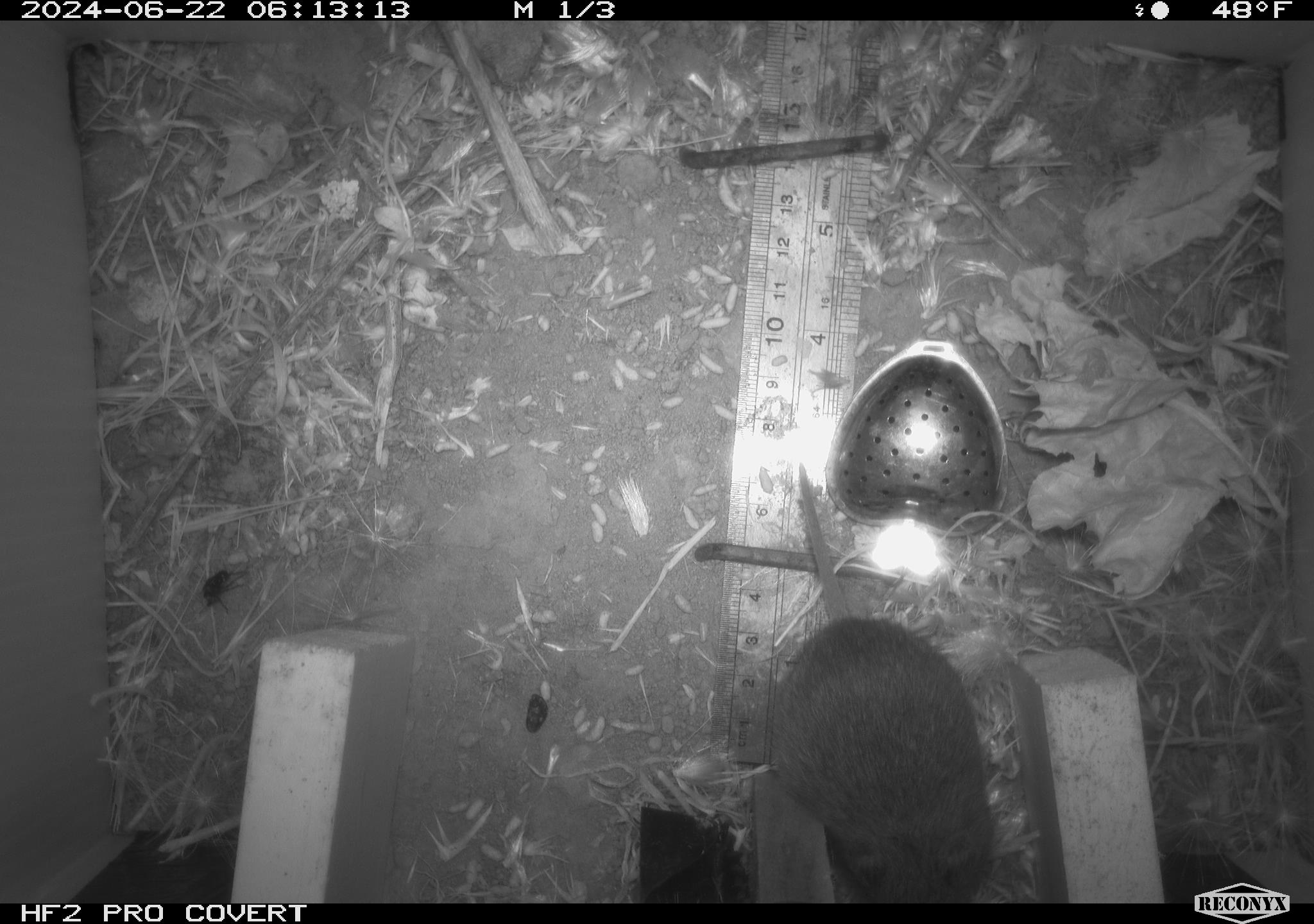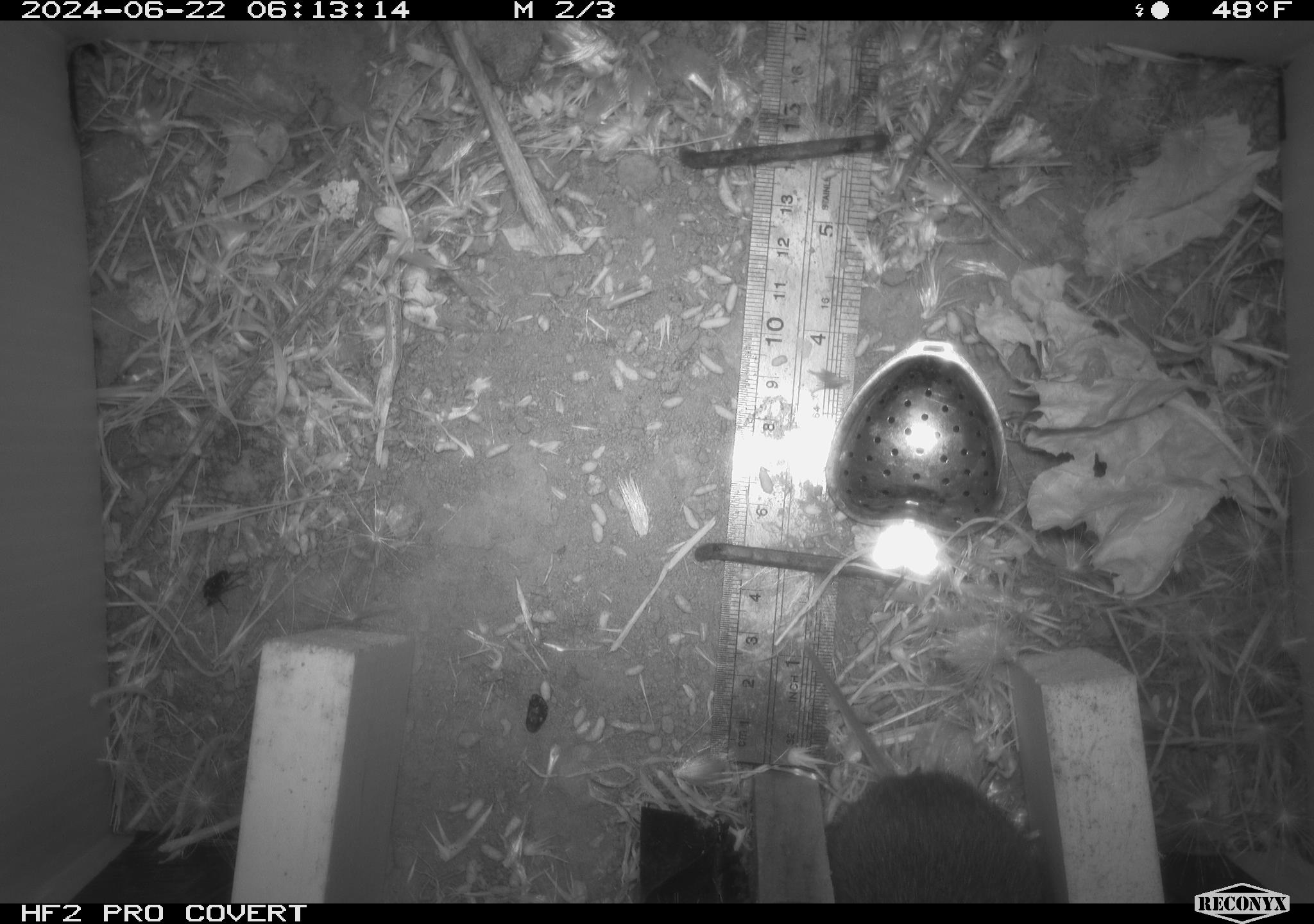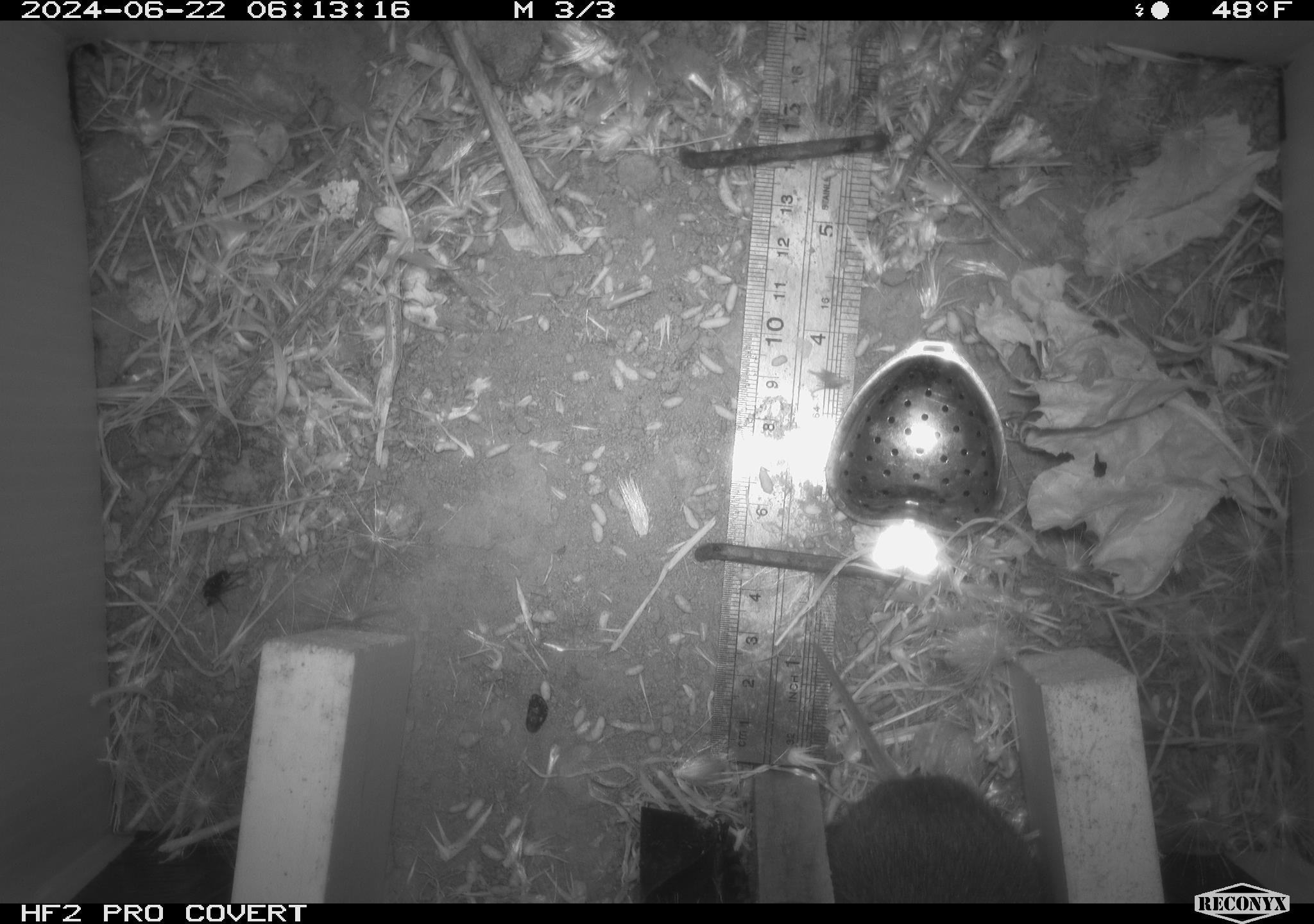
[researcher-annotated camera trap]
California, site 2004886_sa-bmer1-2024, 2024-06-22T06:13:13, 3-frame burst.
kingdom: Animalia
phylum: Chordata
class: Mammalia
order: Rodentia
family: Cricetidae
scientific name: Cricetidae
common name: hamsters, voles, lemmings, and allies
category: cricetidae family